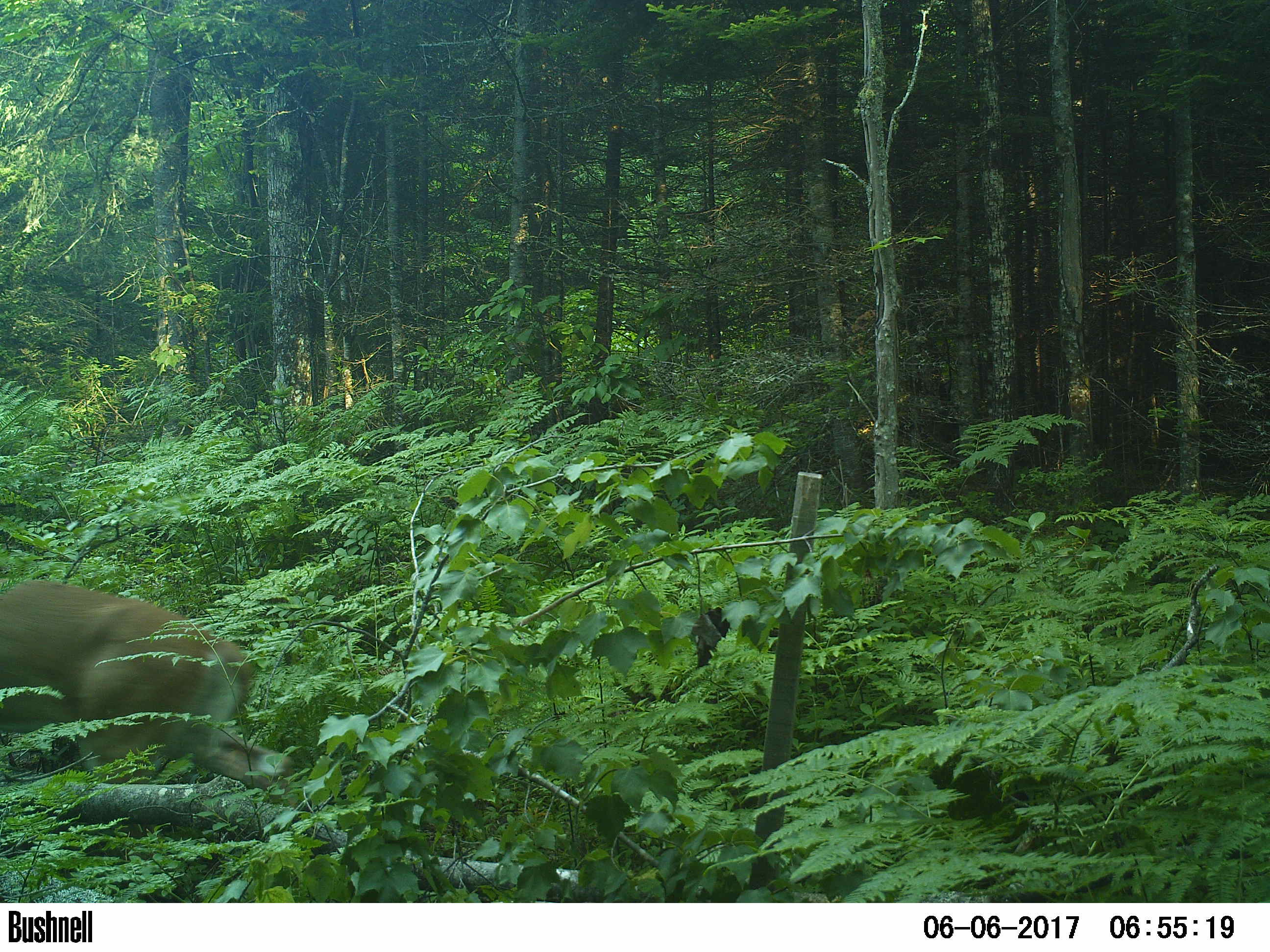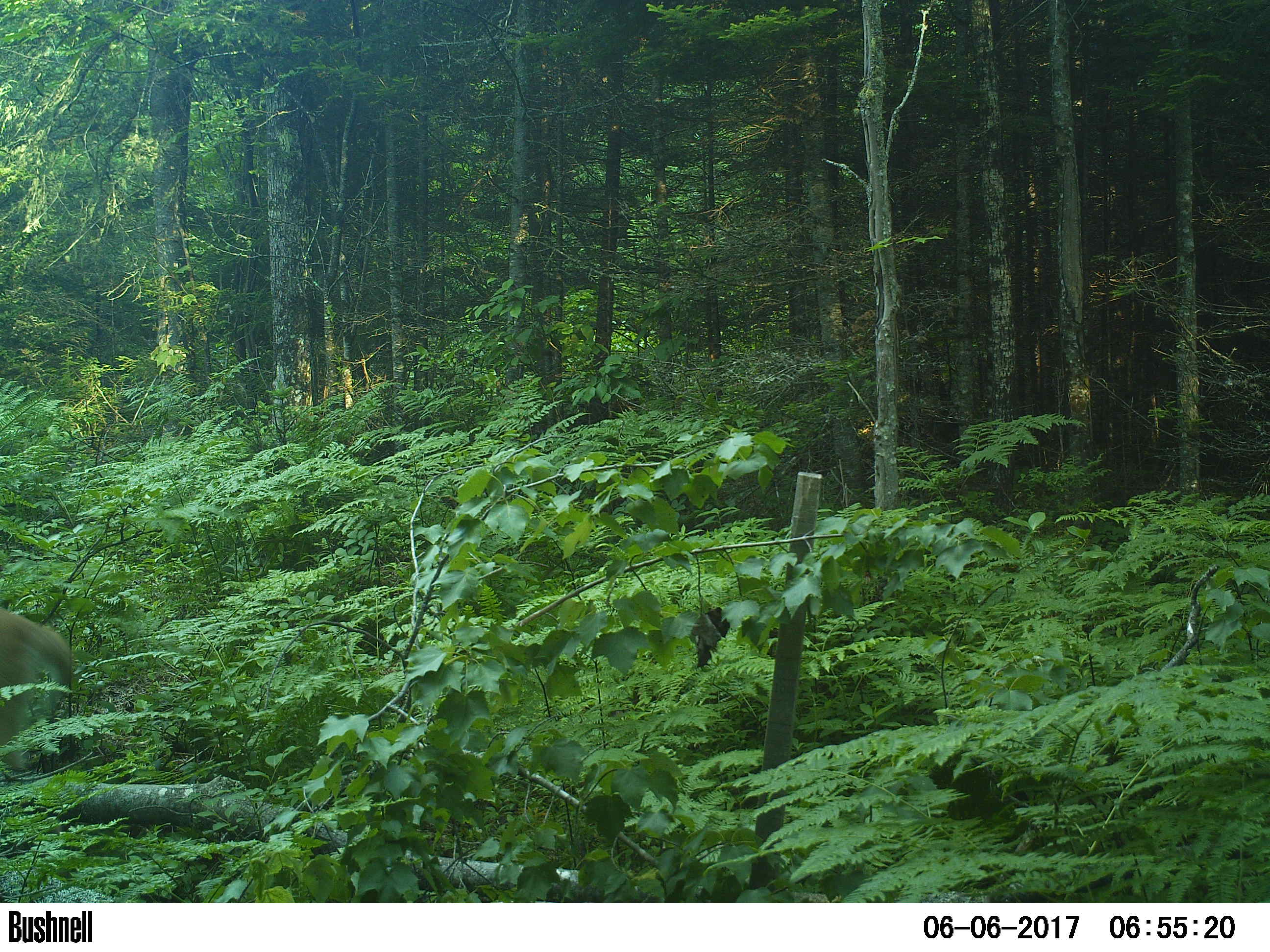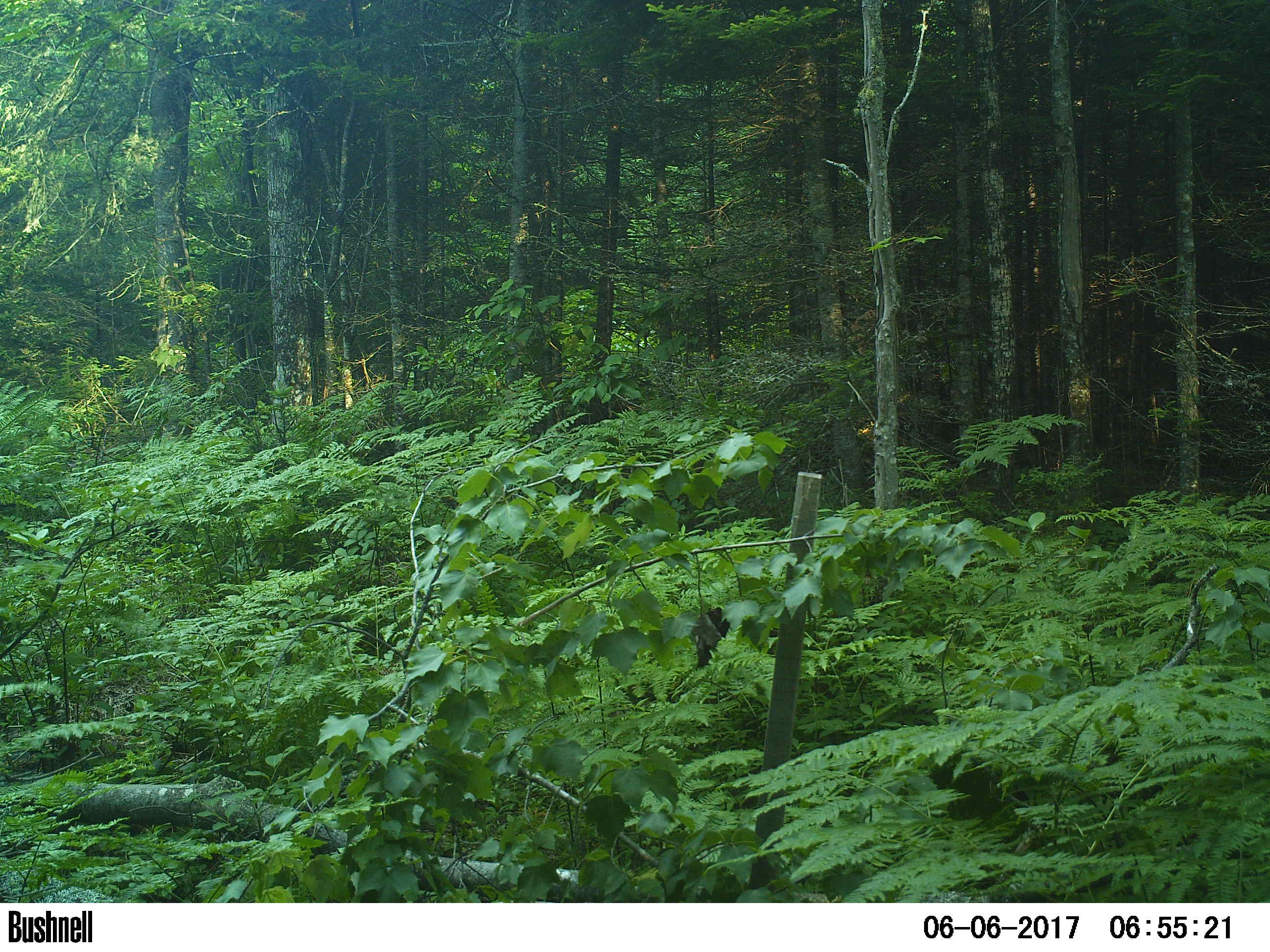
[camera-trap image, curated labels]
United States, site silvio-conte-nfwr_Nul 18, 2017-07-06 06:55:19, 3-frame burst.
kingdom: Animalia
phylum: Chordata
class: Mammalia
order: Artiodactyla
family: Cervidae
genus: Odocoileus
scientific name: Odocoileus virginianus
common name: white-tailed deer